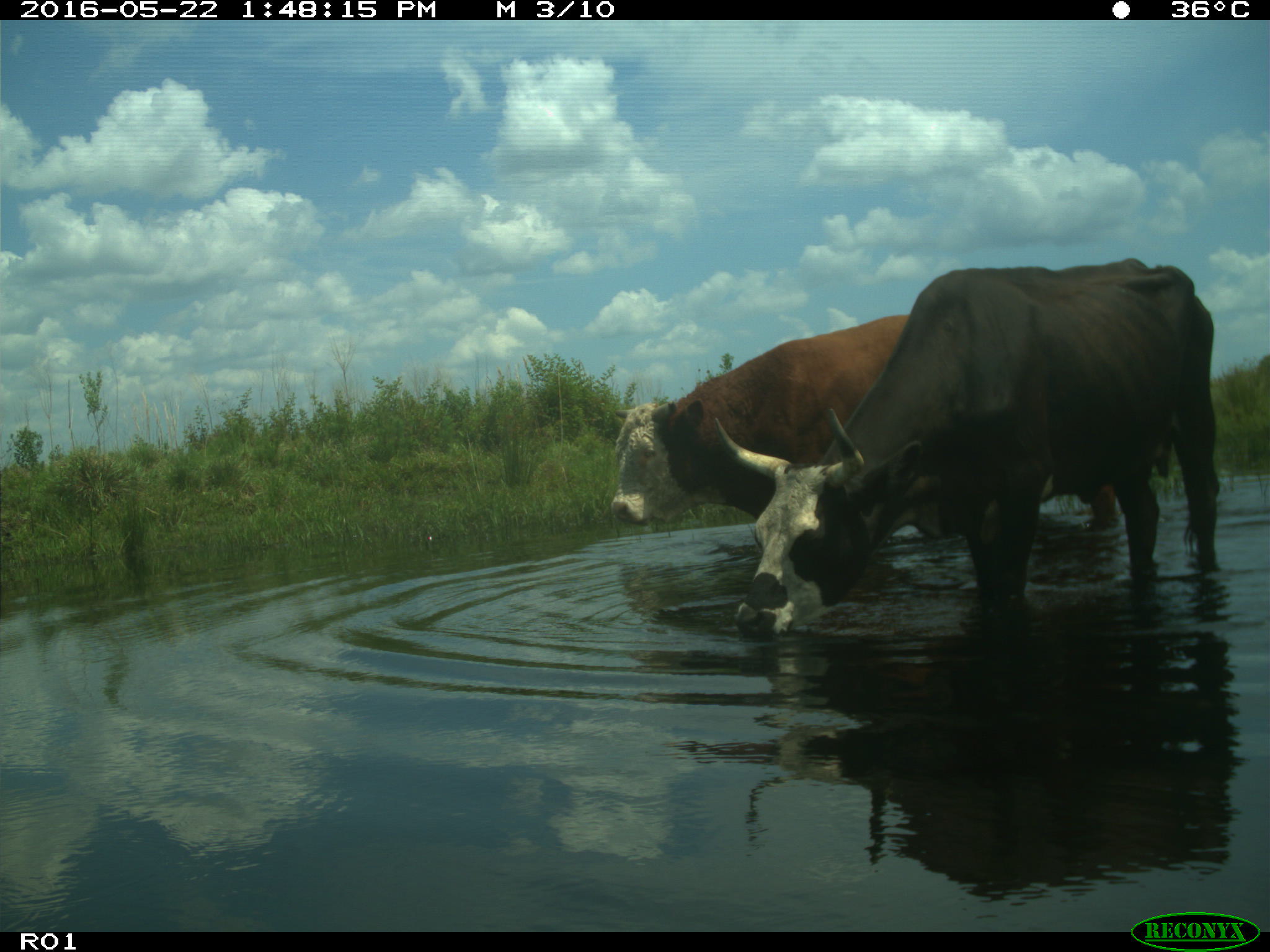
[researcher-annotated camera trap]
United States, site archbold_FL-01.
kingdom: Animalia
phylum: Chordata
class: Mammalia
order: Artiodactyla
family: Bovidae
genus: Bos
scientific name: Bos taurus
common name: domestic cow